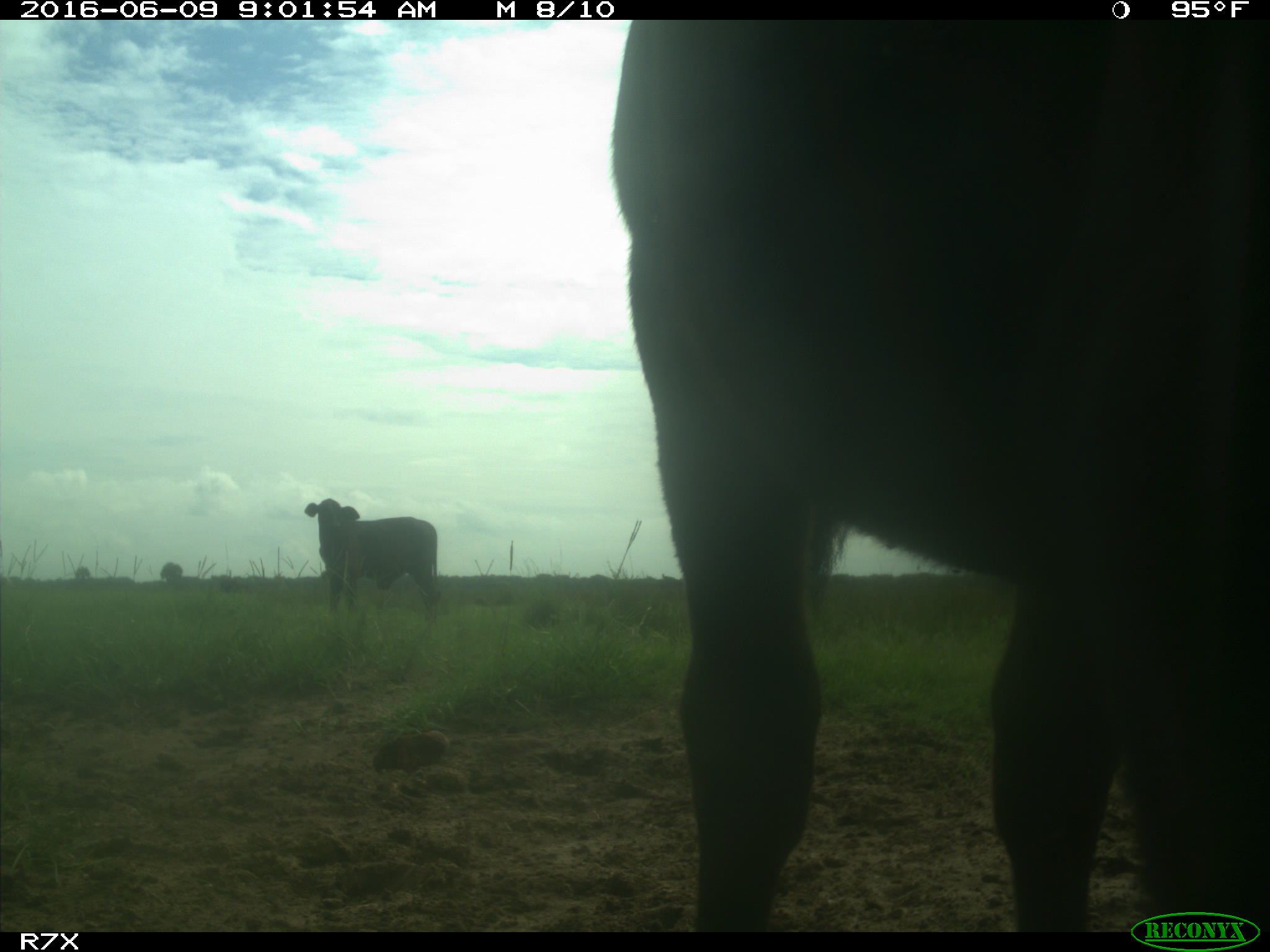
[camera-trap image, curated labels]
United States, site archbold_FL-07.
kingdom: Animalia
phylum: Chordata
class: Mammalia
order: Artiodactyla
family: Bovidae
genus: Bos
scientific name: Bos taurus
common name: domestic cow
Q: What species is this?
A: Bos taurus (domestic cow).